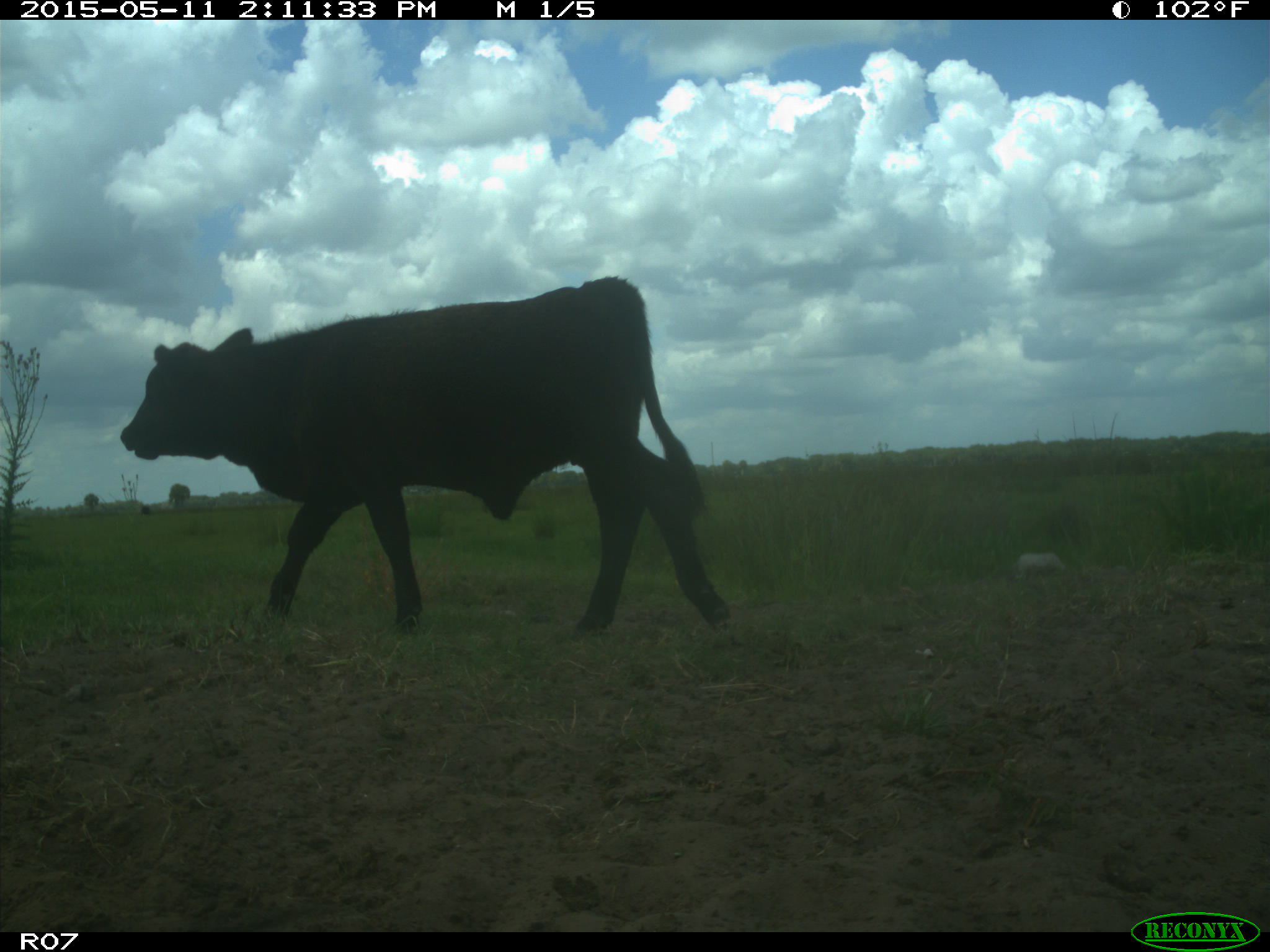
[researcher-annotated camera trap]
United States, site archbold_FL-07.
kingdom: Animalia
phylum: Chordata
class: Mammalia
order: Artiodactyla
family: Bovidae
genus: Bos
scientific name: Bos taurus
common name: domestic cow